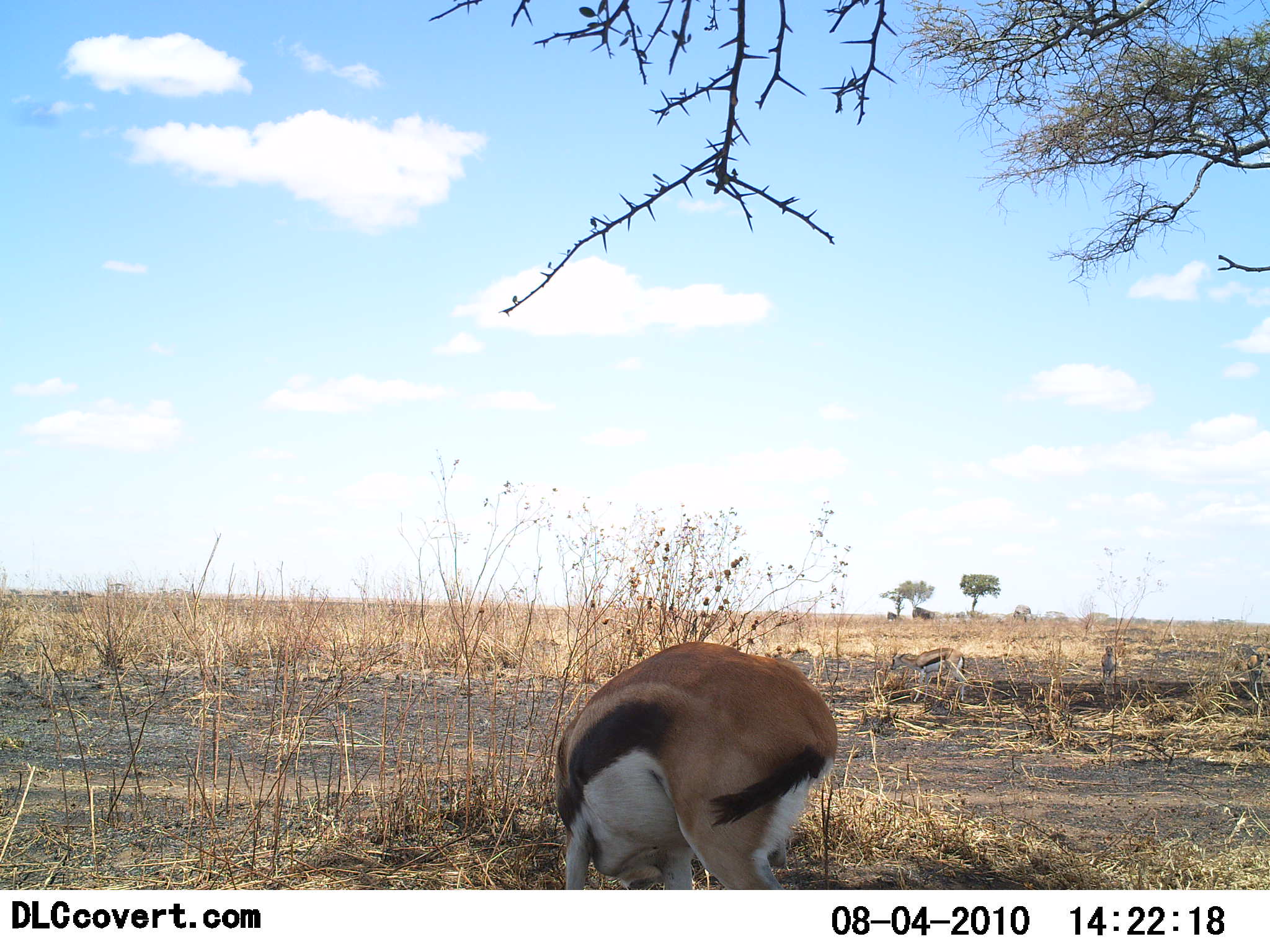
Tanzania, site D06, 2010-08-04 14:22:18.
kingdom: Animalia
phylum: Chordata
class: Mammalia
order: Artiodactyla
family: Bovidae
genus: Eudorcas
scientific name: Eudorcas thomsonii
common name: thomson's gazelle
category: gazellethomsons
Gazellethomsons (thomson's gazelle) (Eudorcas thomsonii), count 1. Behavior (volunteer vote fractions): standing 30%, resting 0%, moving 0%, interacting 0%. Young present (vote fraction): 0%. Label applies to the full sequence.